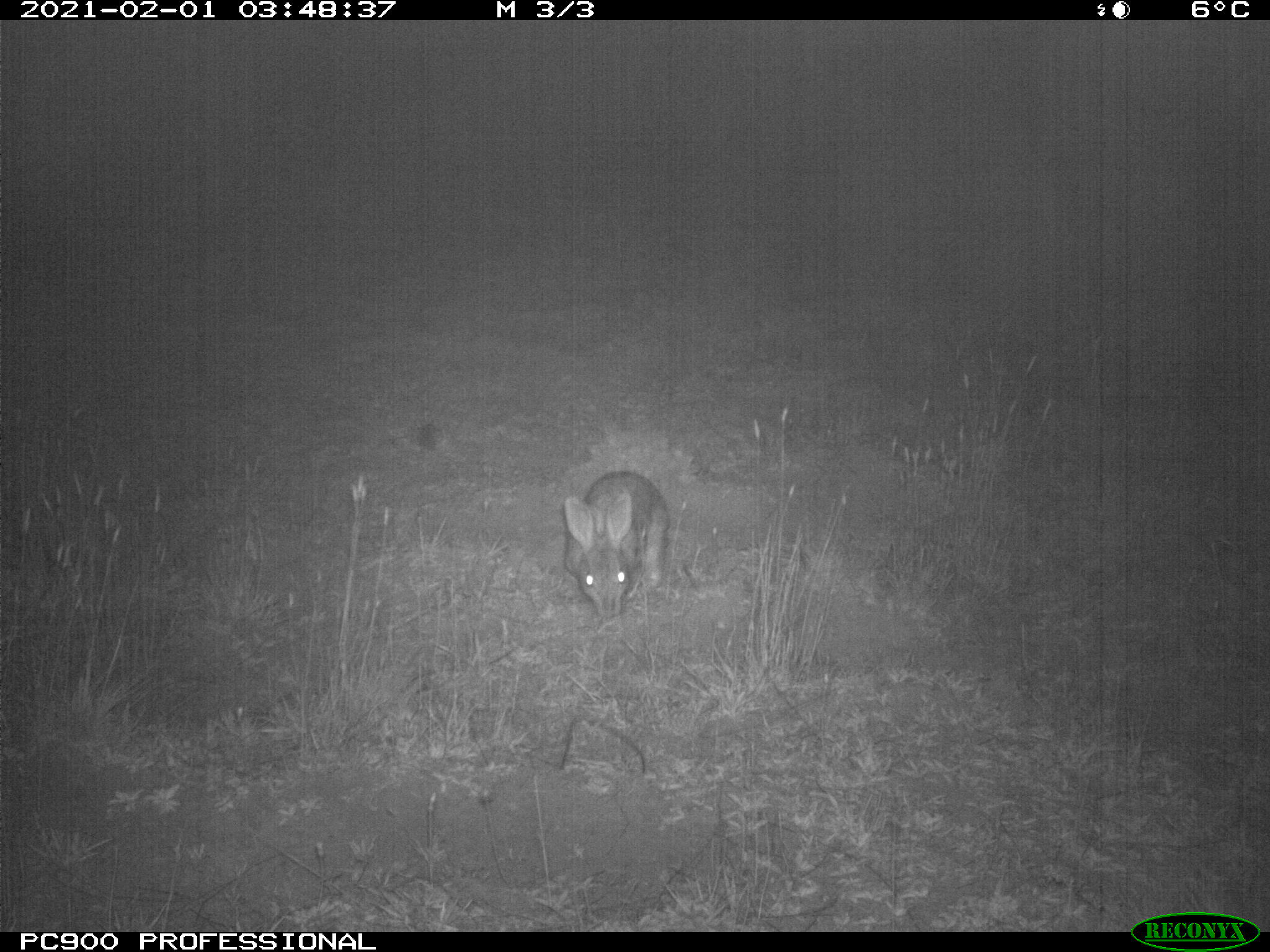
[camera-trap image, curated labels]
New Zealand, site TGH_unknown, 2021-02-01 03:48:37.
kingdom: Animalia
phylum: Chordata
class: Mammalia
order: Lagomorpha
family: Leporidae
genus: Oryctolagus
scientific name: Oryctolagus cuniculus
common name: european rabbit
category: rabbit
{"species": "rabbit (european rabbit) (Oryctolagus cuniculus)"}